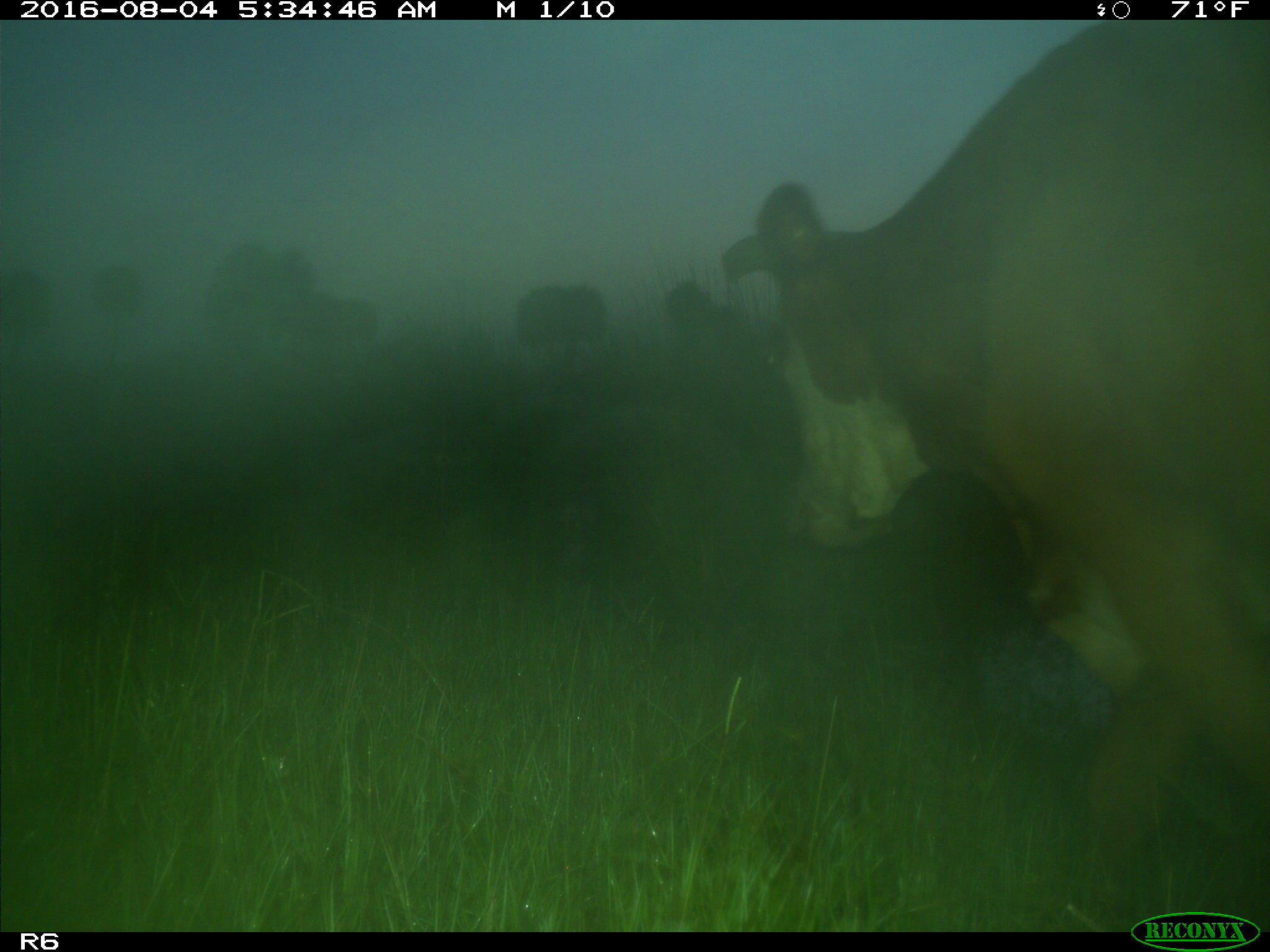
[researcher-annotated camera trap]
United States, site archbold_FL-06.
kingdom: Animalia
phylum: Chordata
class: Mammalia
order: Artiodactyla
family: Bovidae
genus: Bos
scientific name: Bos taurus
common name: domestic cow